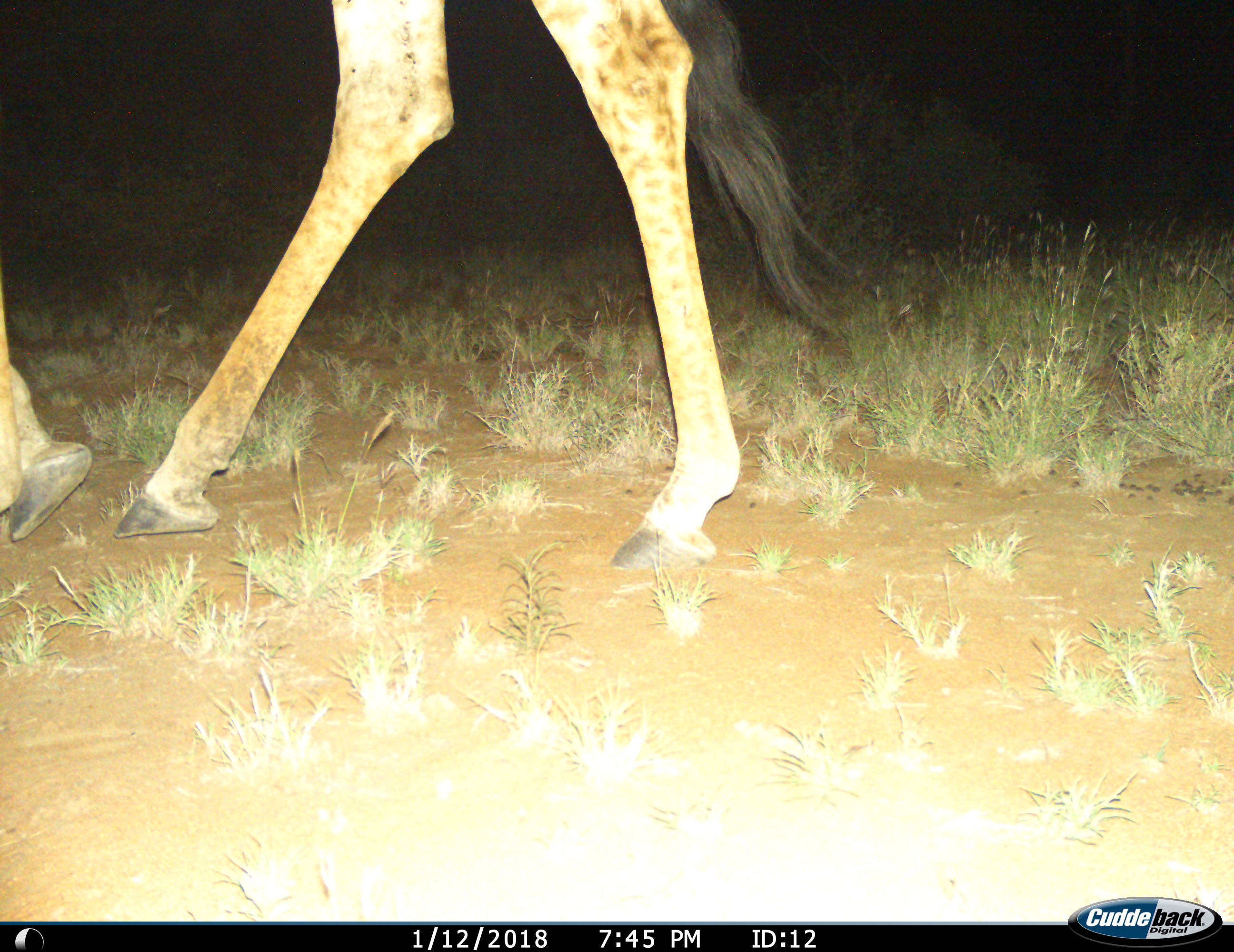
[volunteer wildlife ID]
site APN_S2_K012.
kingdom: Animalia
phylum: Chordata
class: Mammalia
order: Artiodactyla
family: Giraffidae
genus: Giraffa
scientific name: Giraffa camelopardalis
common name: giraffe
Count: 1.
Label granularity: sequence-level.